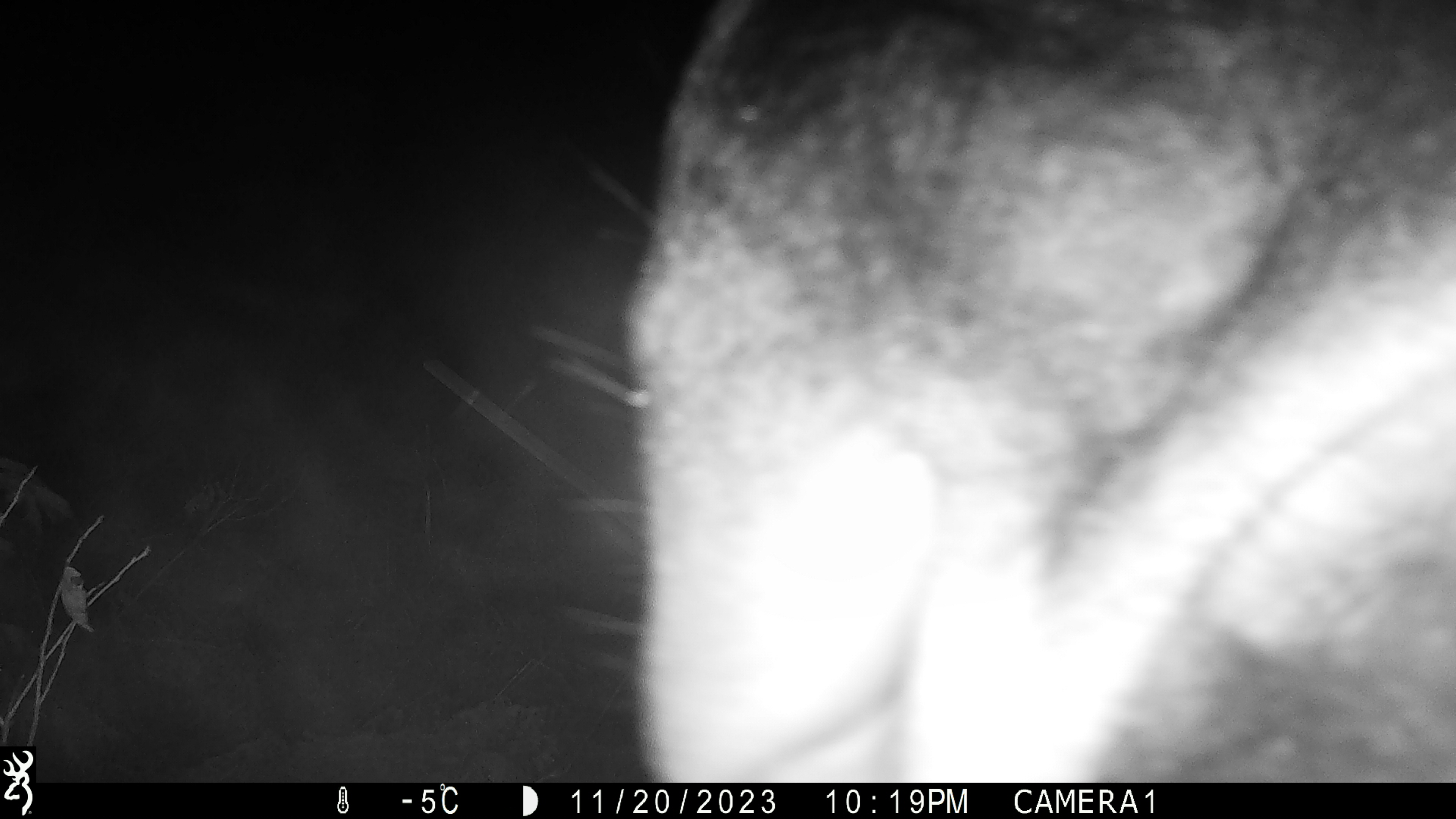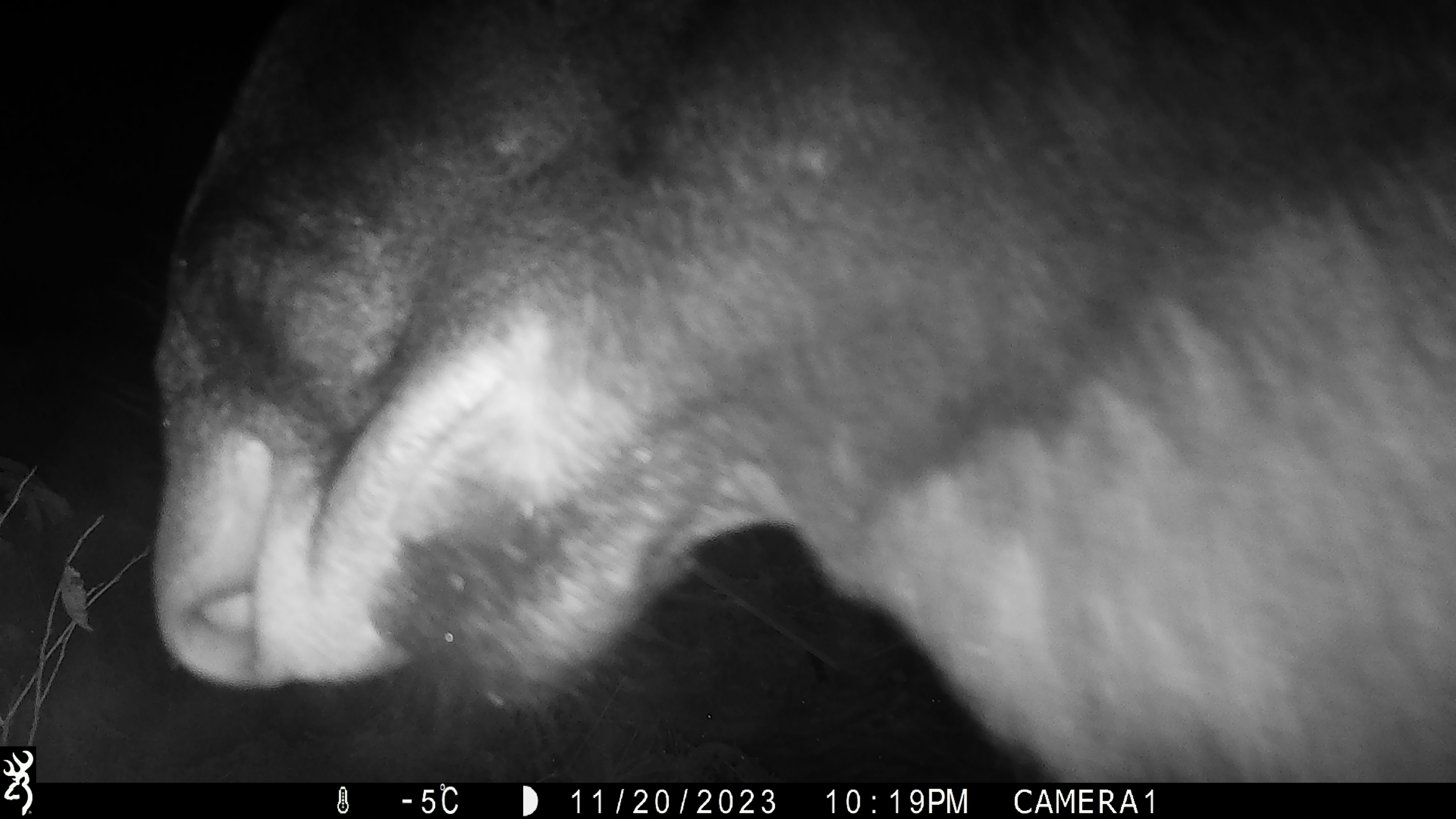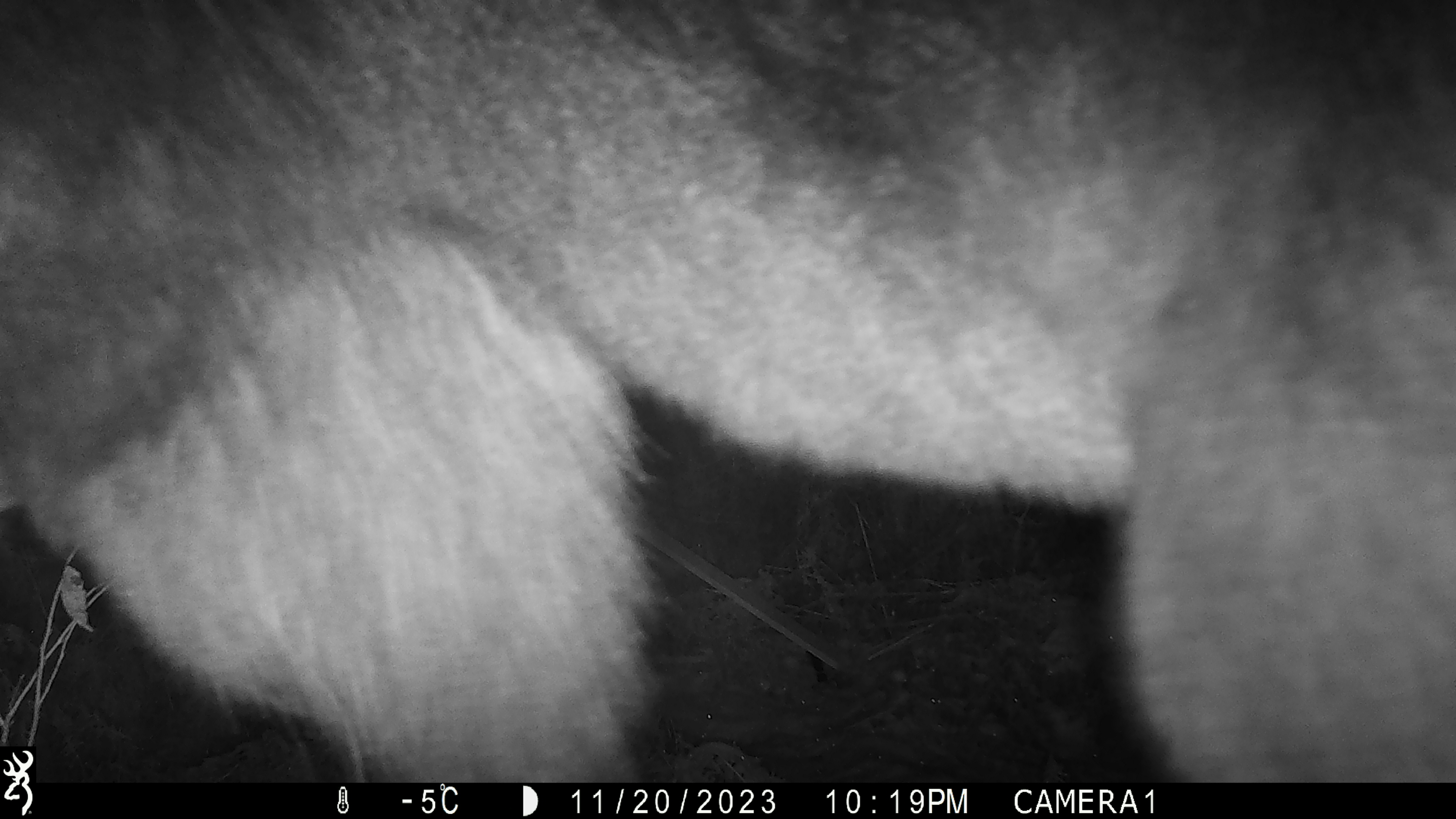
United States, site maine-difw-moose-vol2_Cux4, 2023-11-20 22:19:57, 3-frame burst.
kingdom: Animalia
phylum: Chordata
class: Mammalia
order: Artiodactyla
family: Cervidae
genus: Alces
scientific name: Alces alces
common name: moose